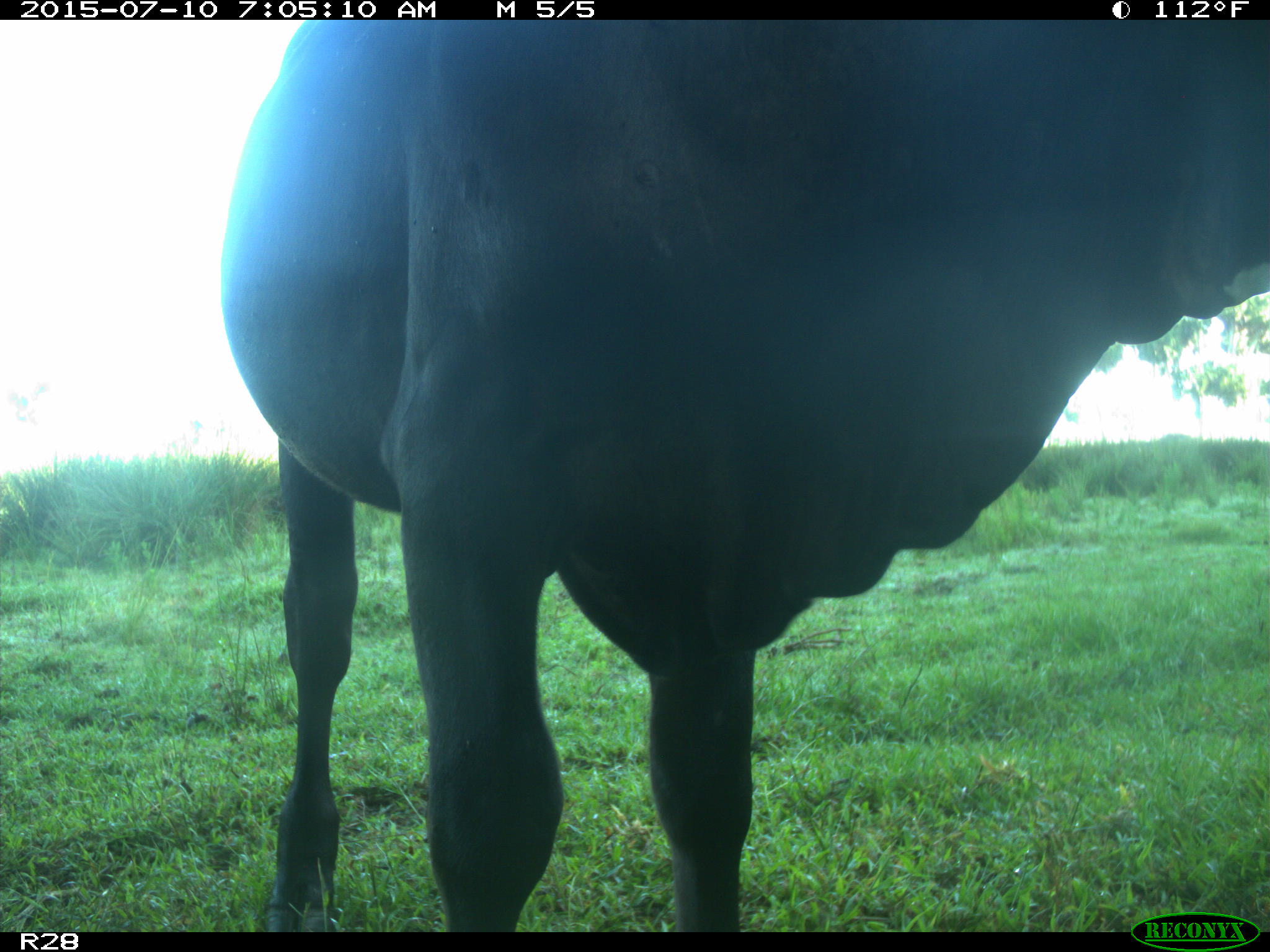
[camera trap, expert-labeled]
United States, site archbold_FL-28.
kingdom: Animalia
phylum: Chordata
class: Mammalia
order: Artiodactyla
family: Bovidae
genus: Bos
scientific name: Bos taurus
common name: domestic cow